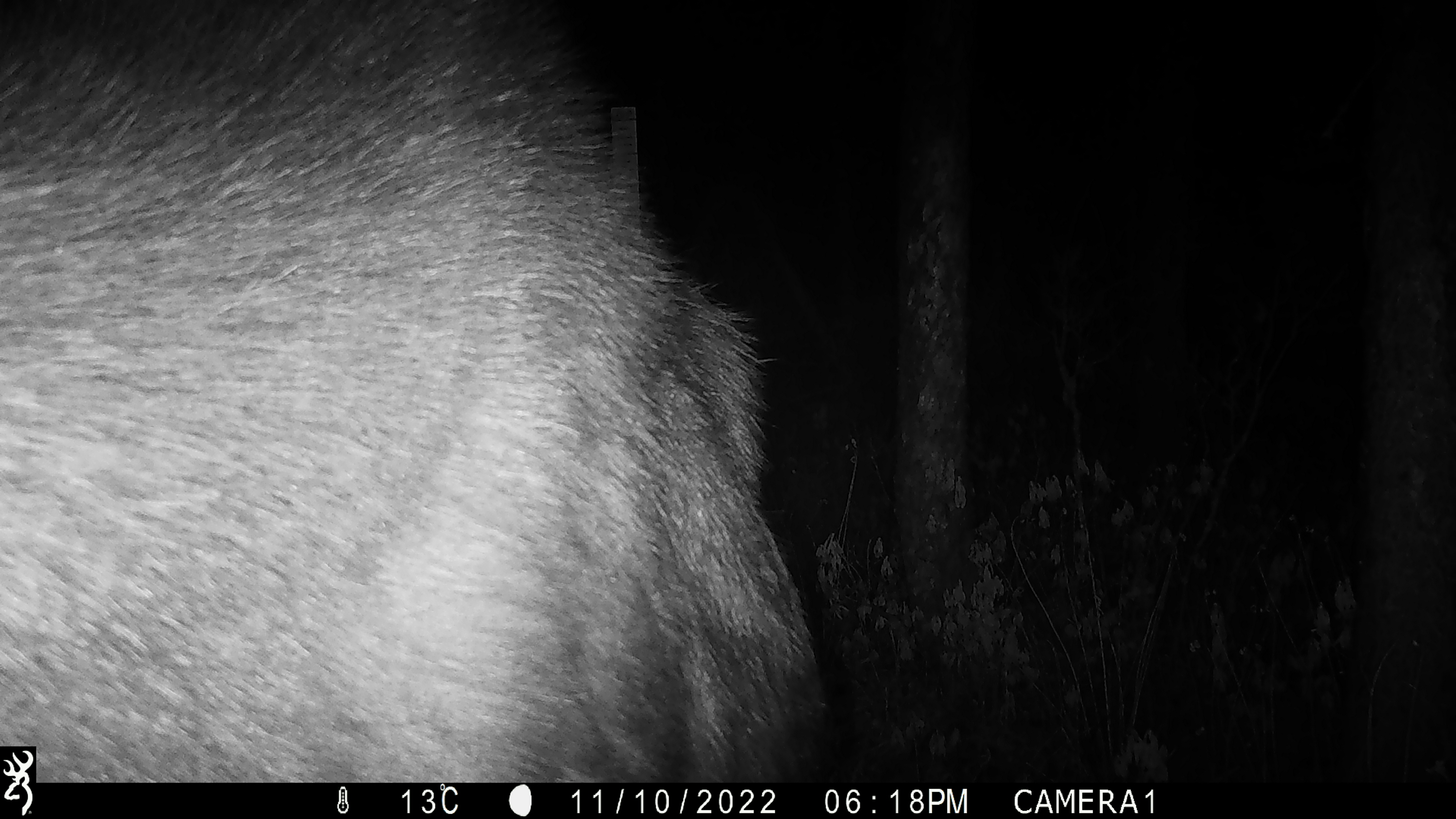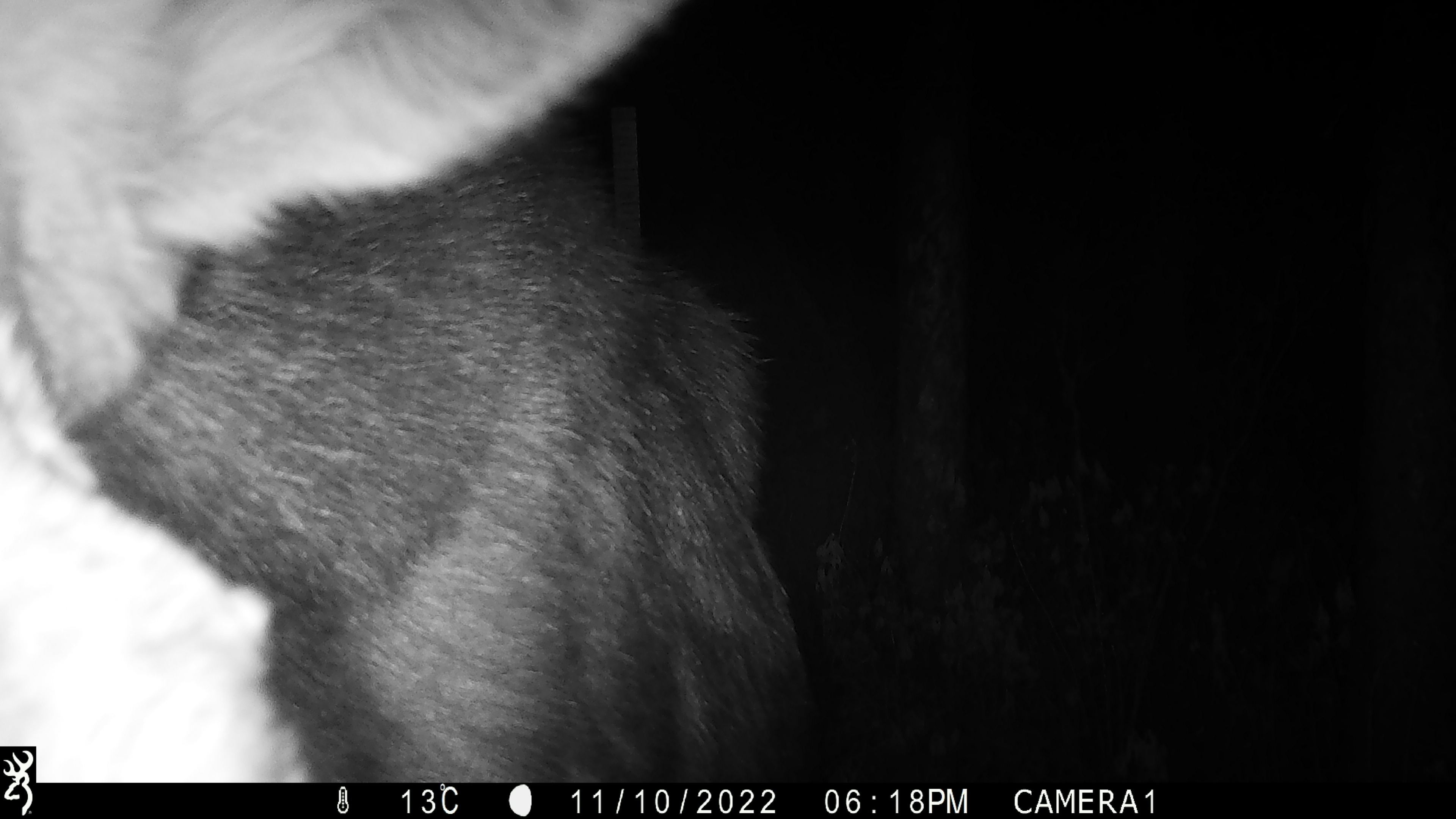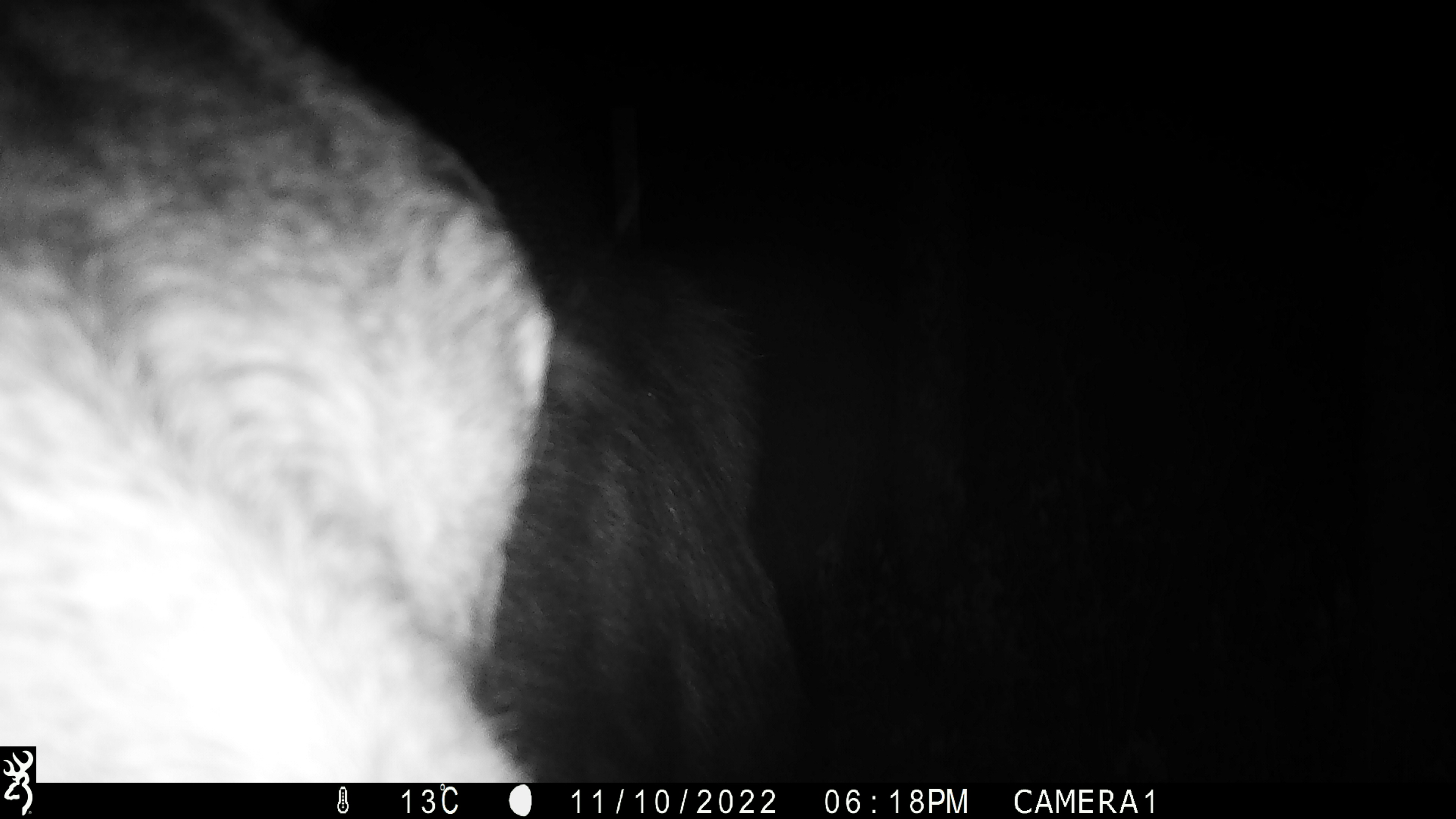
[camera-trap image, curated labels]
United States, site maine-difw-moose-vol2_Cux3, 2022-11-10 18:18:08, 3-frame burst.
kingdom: Animalia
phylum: Chordata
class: Mammalia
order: Artiodactyla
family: Cervidae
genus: Alces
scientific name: Alces alces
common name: moose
Moose (Alces alces).